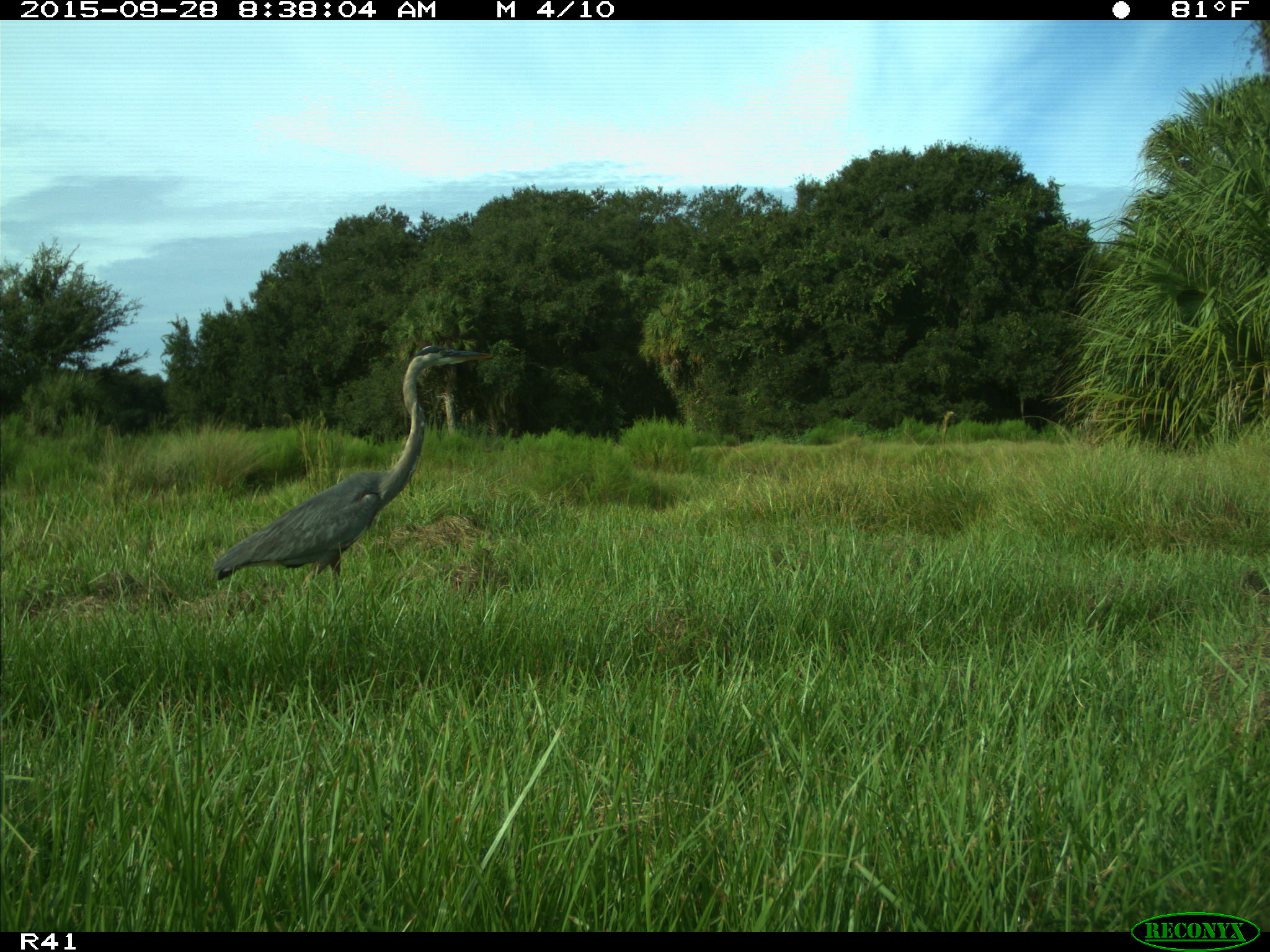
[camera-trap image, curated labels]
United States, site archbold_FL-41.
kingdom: Animalia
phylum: Chordata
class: Aves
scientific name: Aves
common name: birds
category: unidentified bird